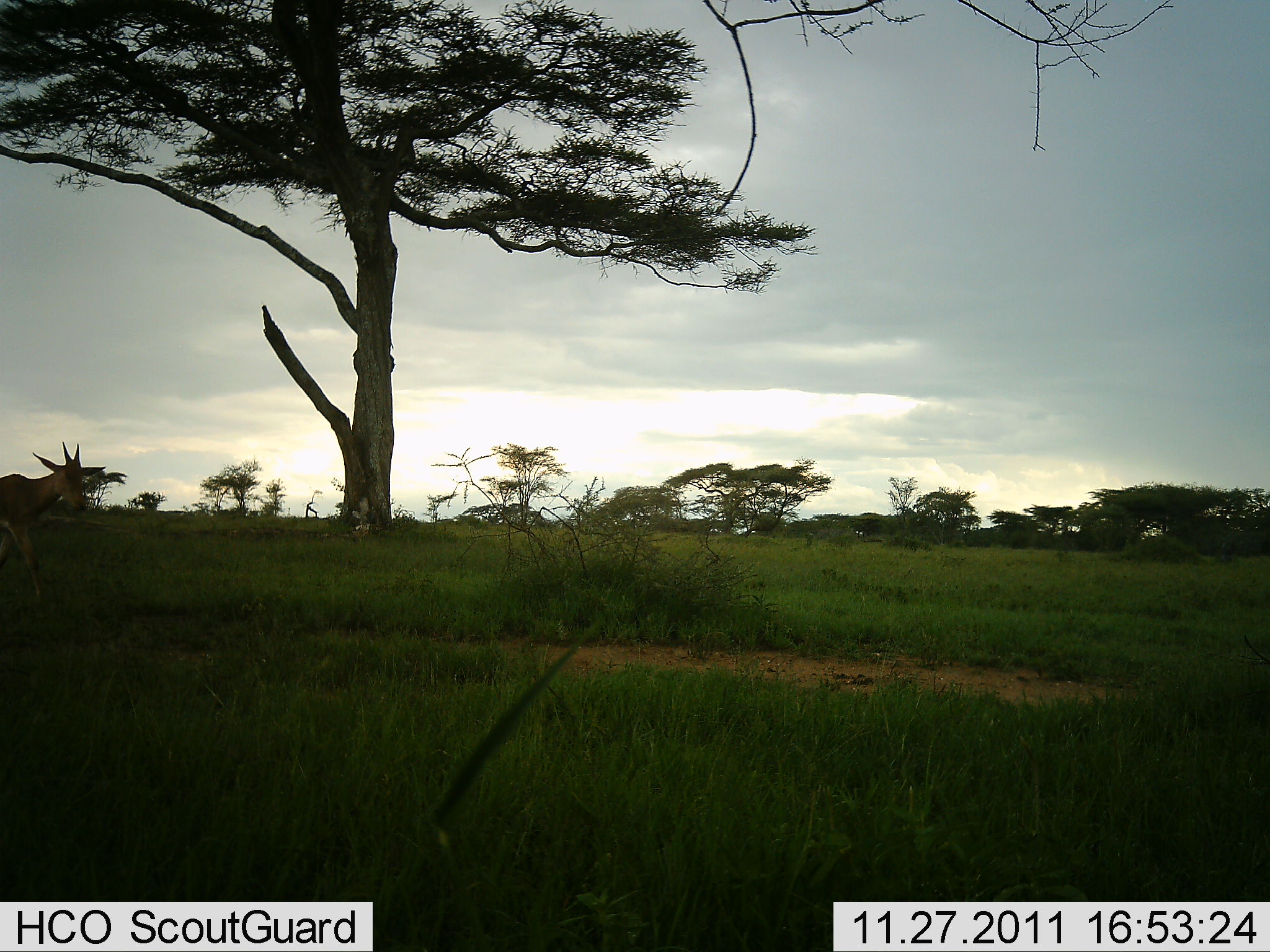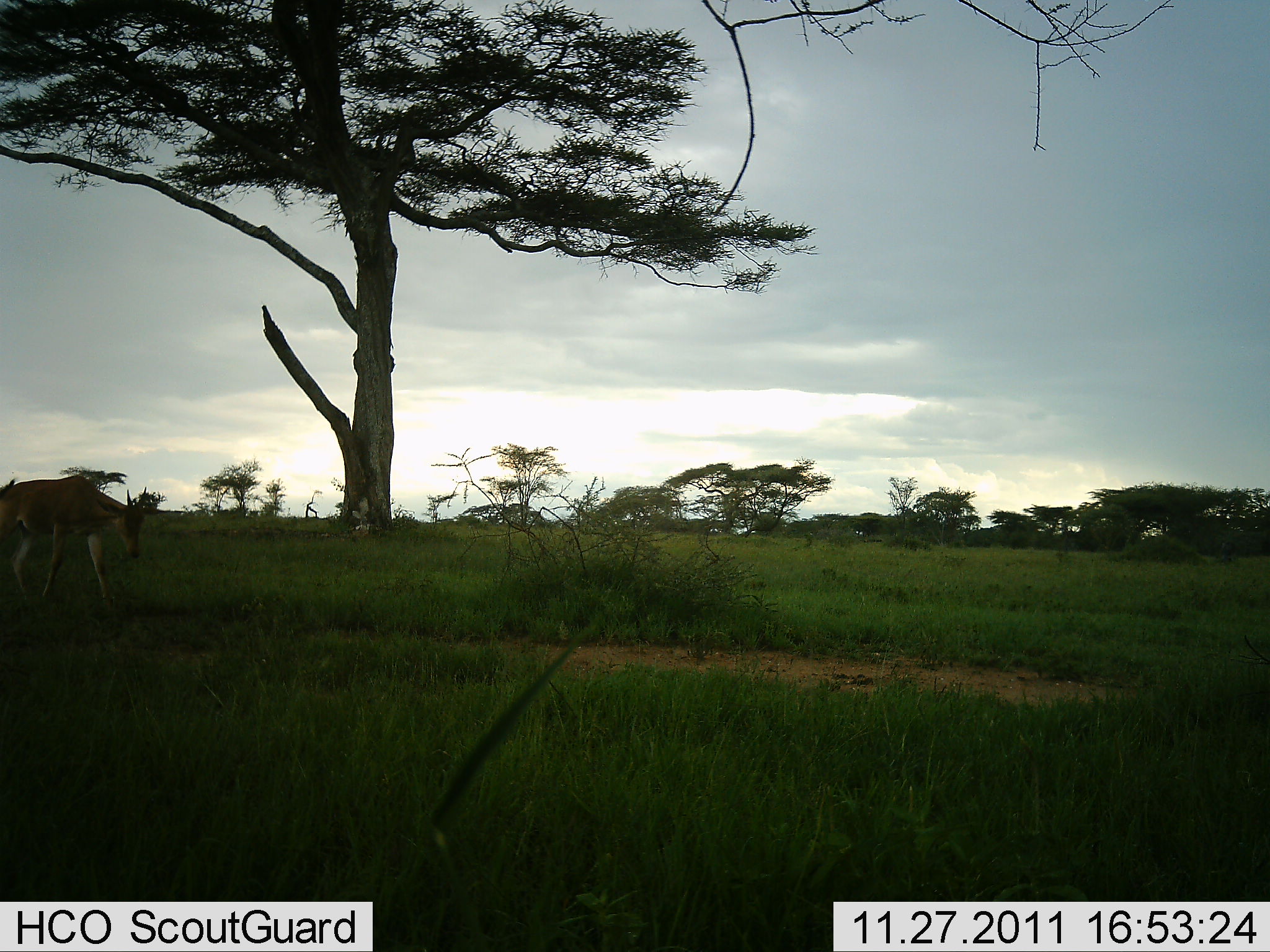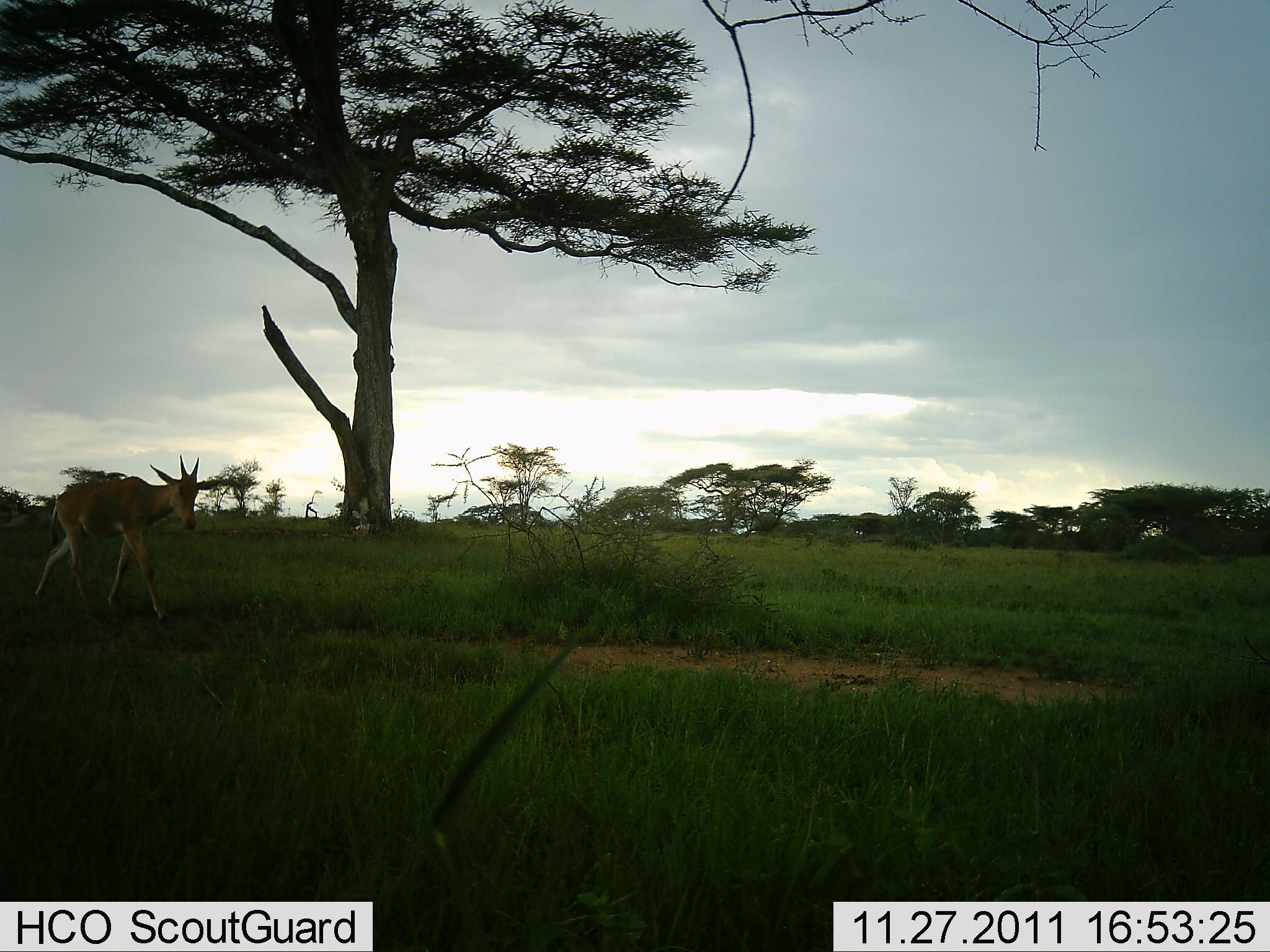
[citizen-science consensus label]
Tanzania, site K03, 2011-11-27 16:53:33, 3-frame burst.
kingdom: Animalia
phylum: Chordata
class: Mammalia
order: Artiodactyla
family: Bovidae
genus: Nanger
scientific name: Nanger granti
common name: grant's gazelle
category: gazellegrants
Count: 1.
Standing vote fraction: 9%.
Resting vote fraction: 0%.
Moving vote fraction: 100%.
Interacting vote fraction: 0%.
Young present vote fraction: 0%.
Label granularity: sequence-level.